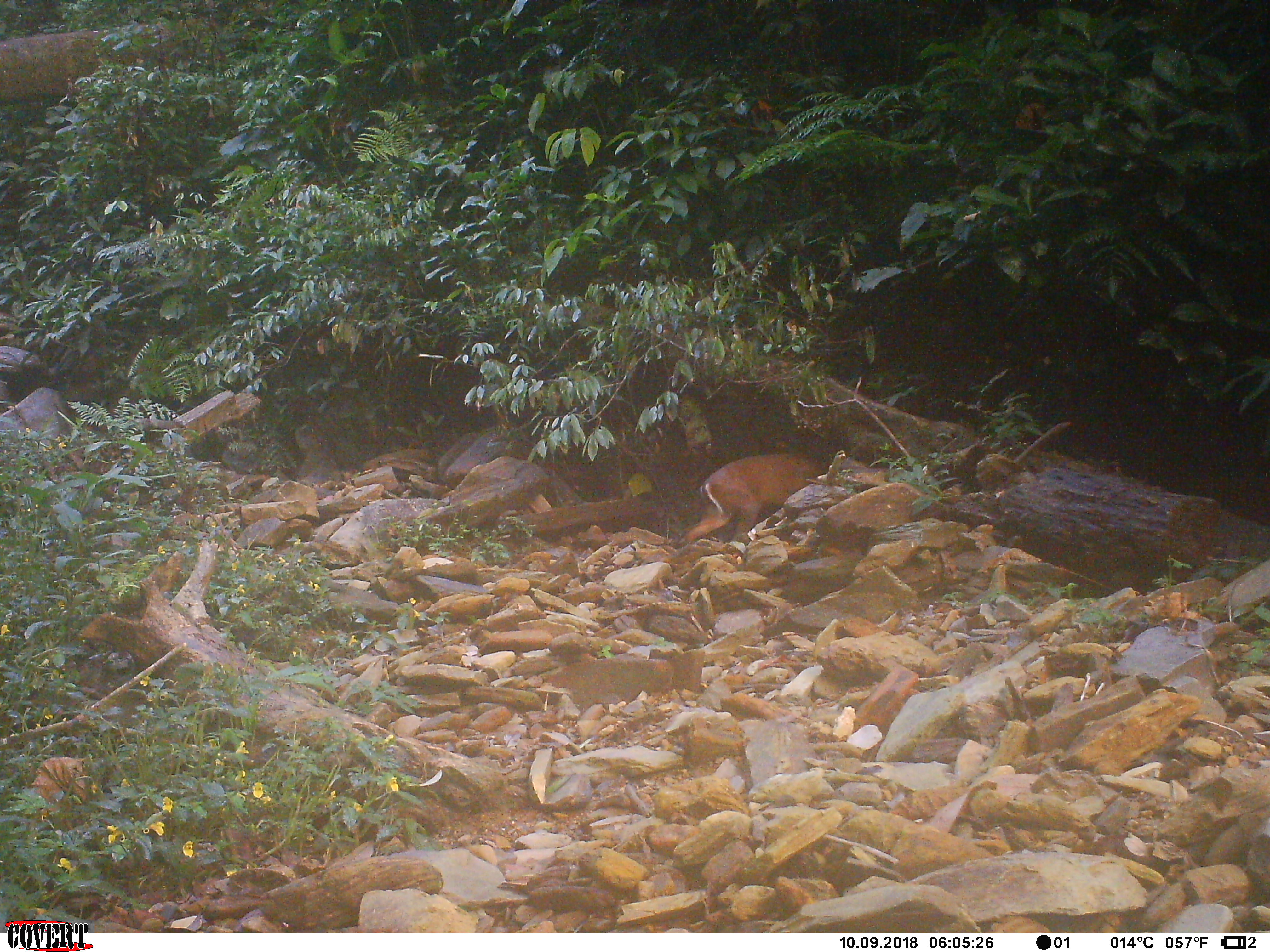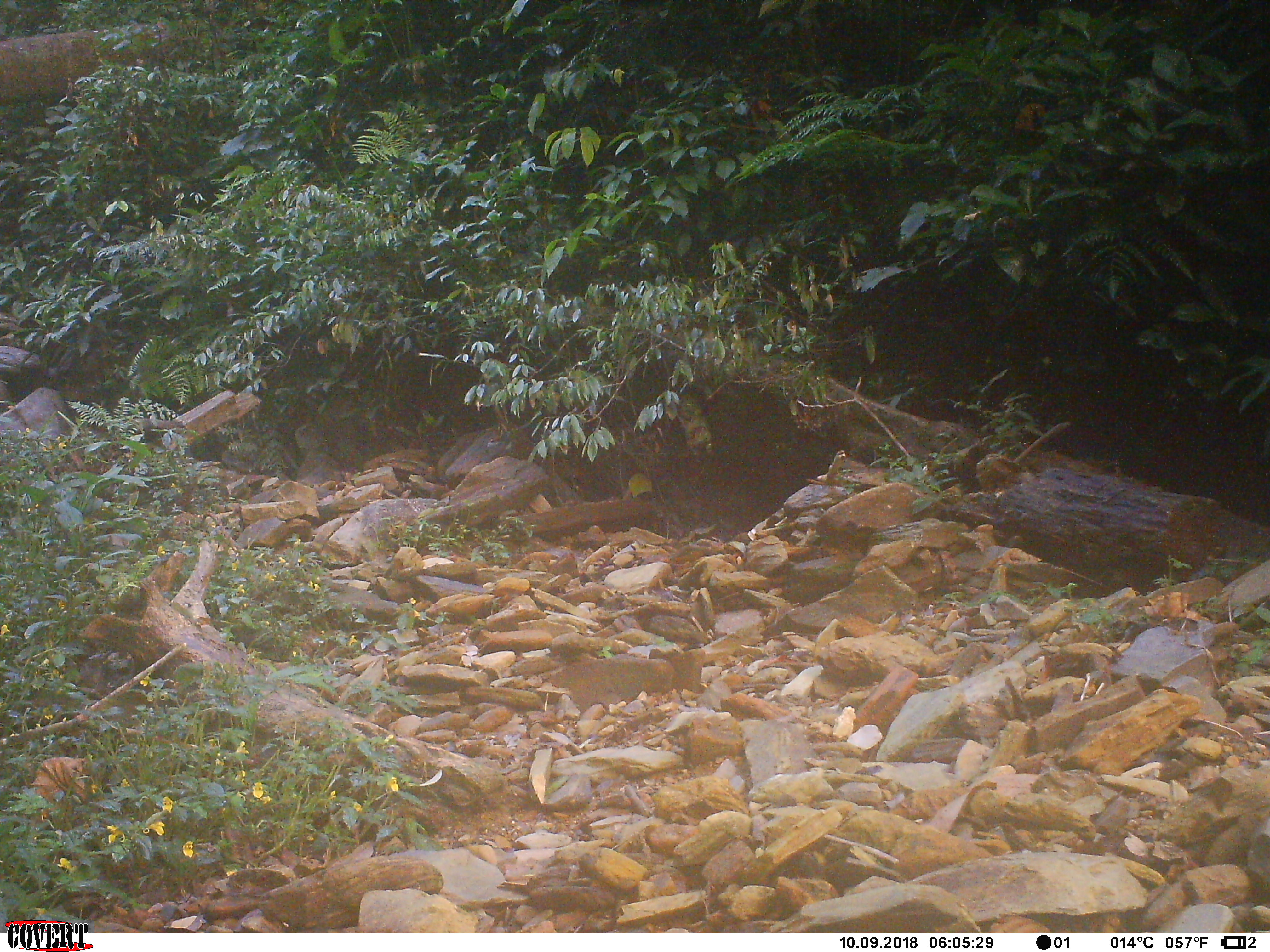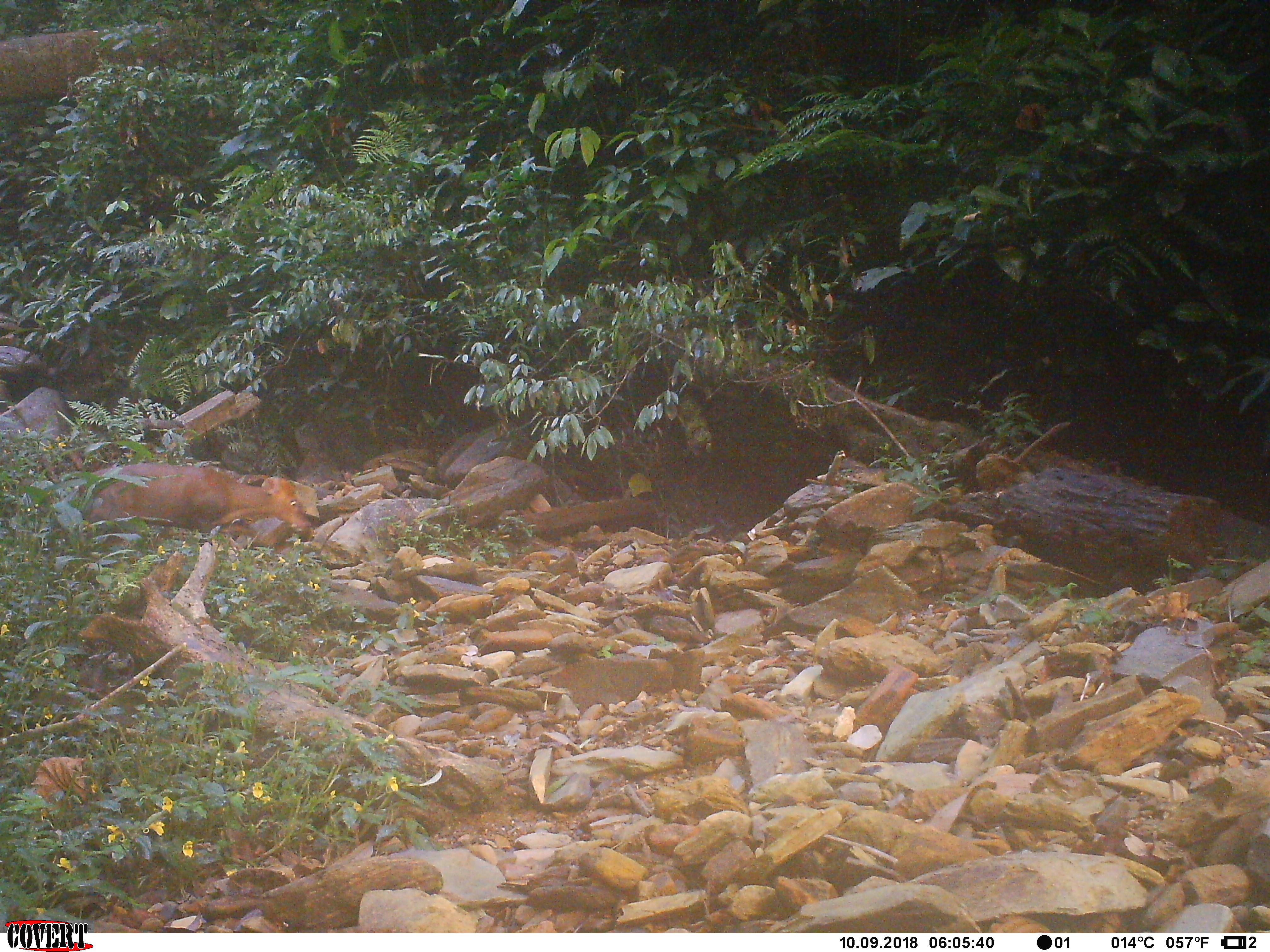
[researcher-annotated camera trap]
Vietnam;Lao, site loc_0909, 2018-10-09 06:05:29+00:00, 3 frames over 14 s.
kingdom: Animalia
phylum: Chordata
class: Mammalia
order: Artiodactyla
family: Cervidae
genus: Muntiacus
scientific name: Muntiacus rooseveltorum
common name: roosevelt's muntjac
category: roosevelts muntjac group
Roosevelts muntjac group (roosevelt's muntjac) (Muntiacus rooseveltorum). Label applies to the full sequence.